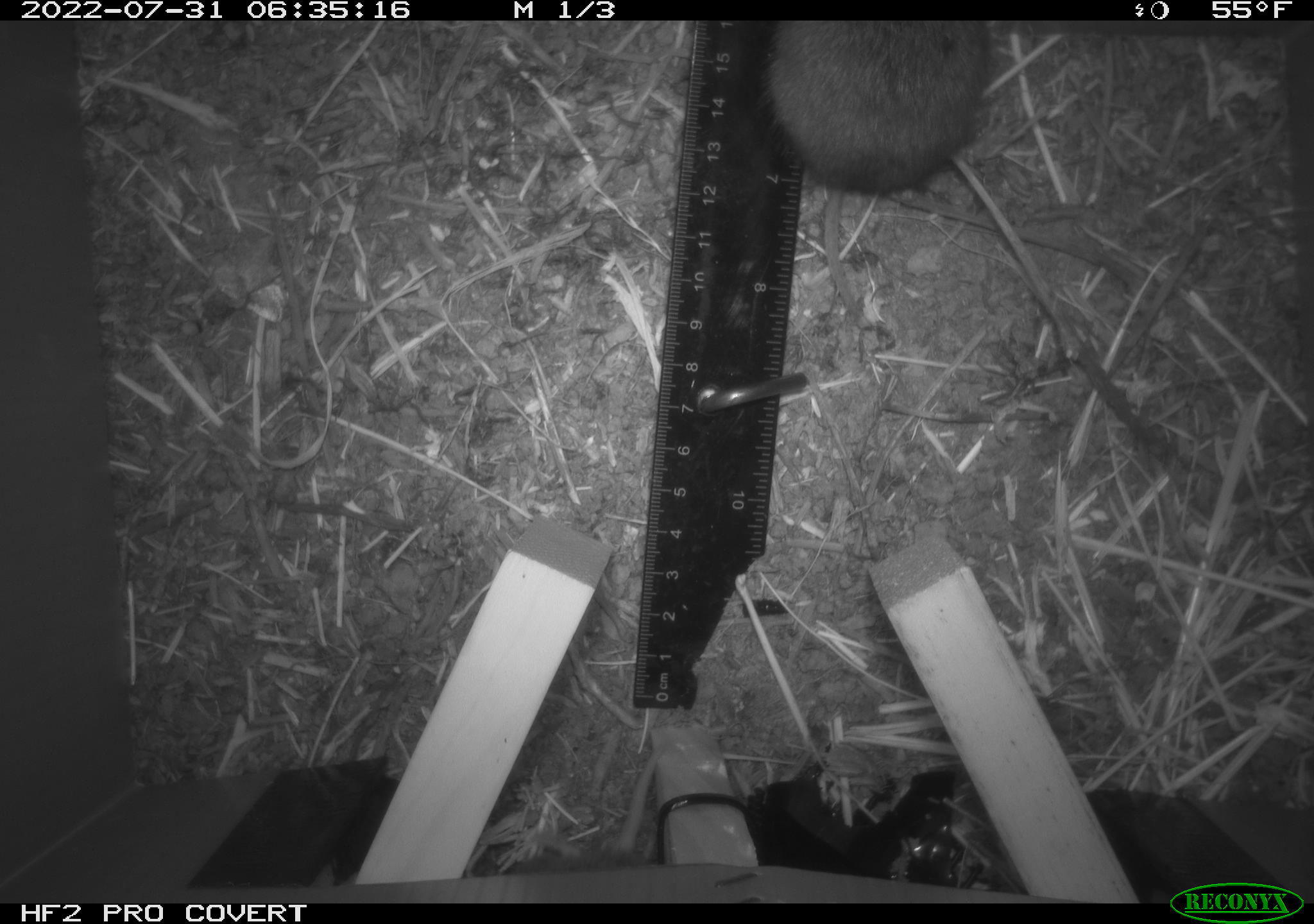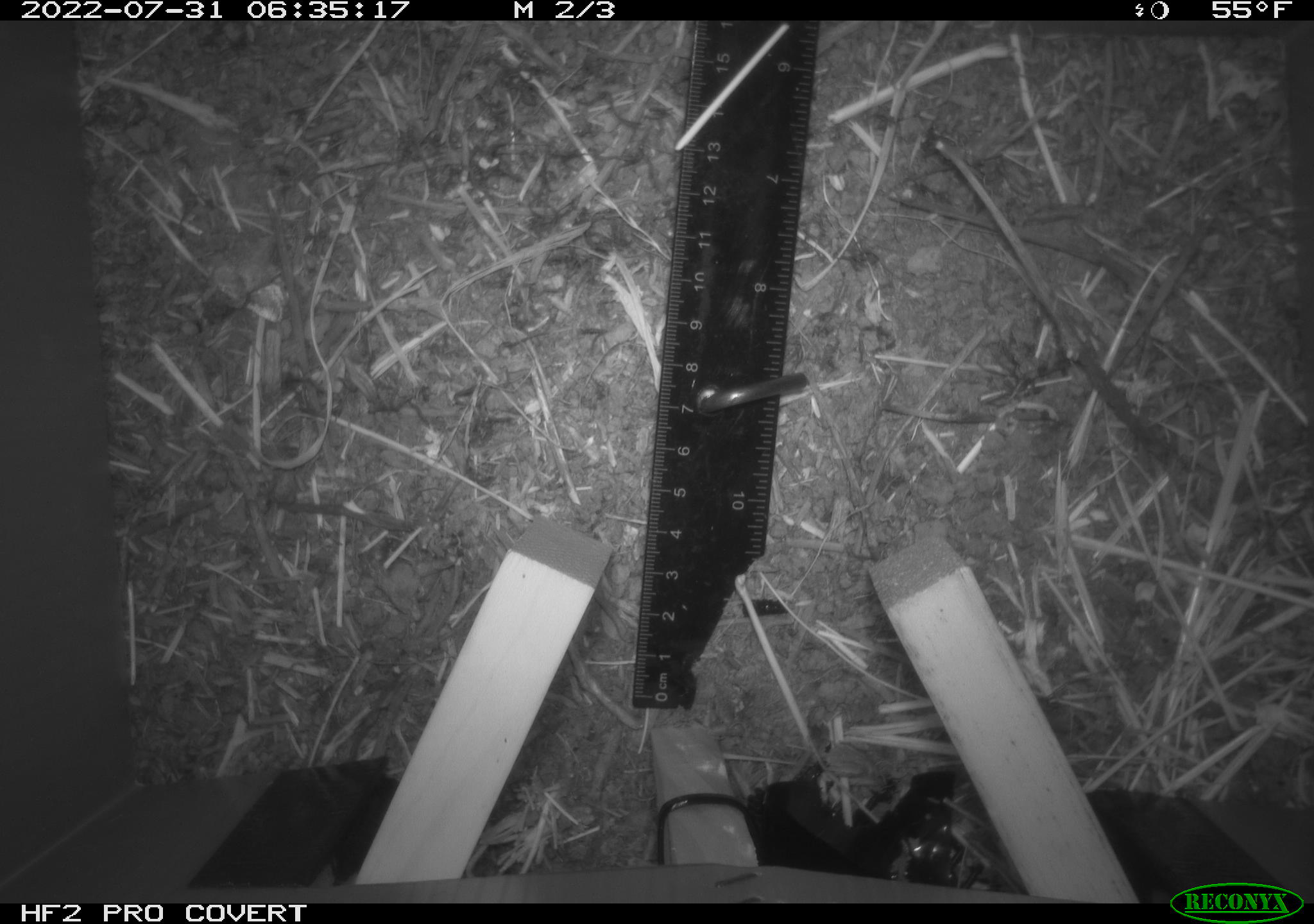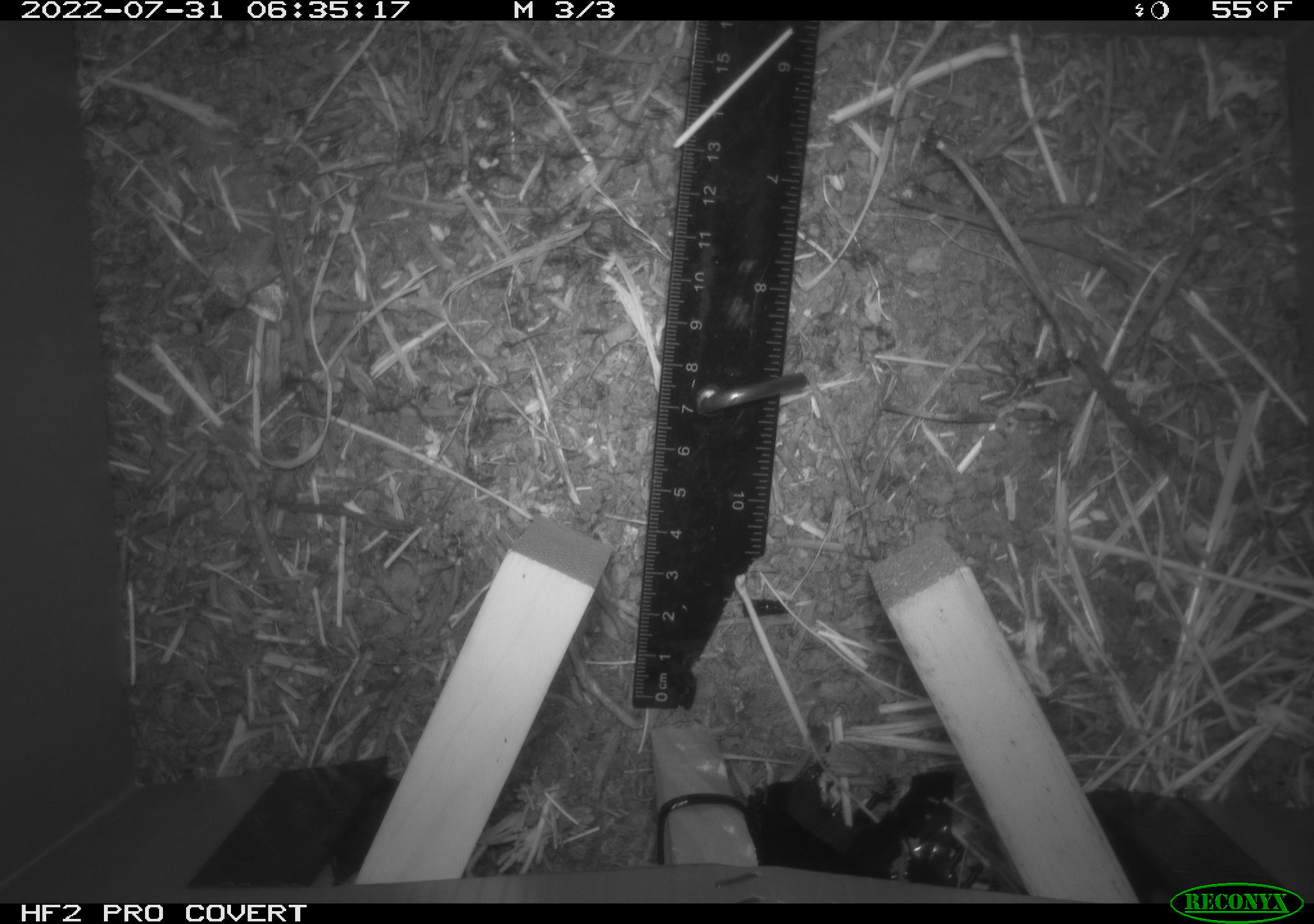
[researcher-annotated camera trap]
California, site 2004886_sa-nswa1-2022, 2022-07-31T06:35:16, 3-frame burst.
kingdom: Animalia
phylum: Chordata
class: Mammalia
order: Rodentia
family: Cricetidae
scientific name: Cricetidae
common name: hamsters, voles, lemmings, and allies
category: cricetidae family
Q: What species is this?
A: Cricetidae family (hamsters, voles, lemmings, and allies) (Cricetidae).